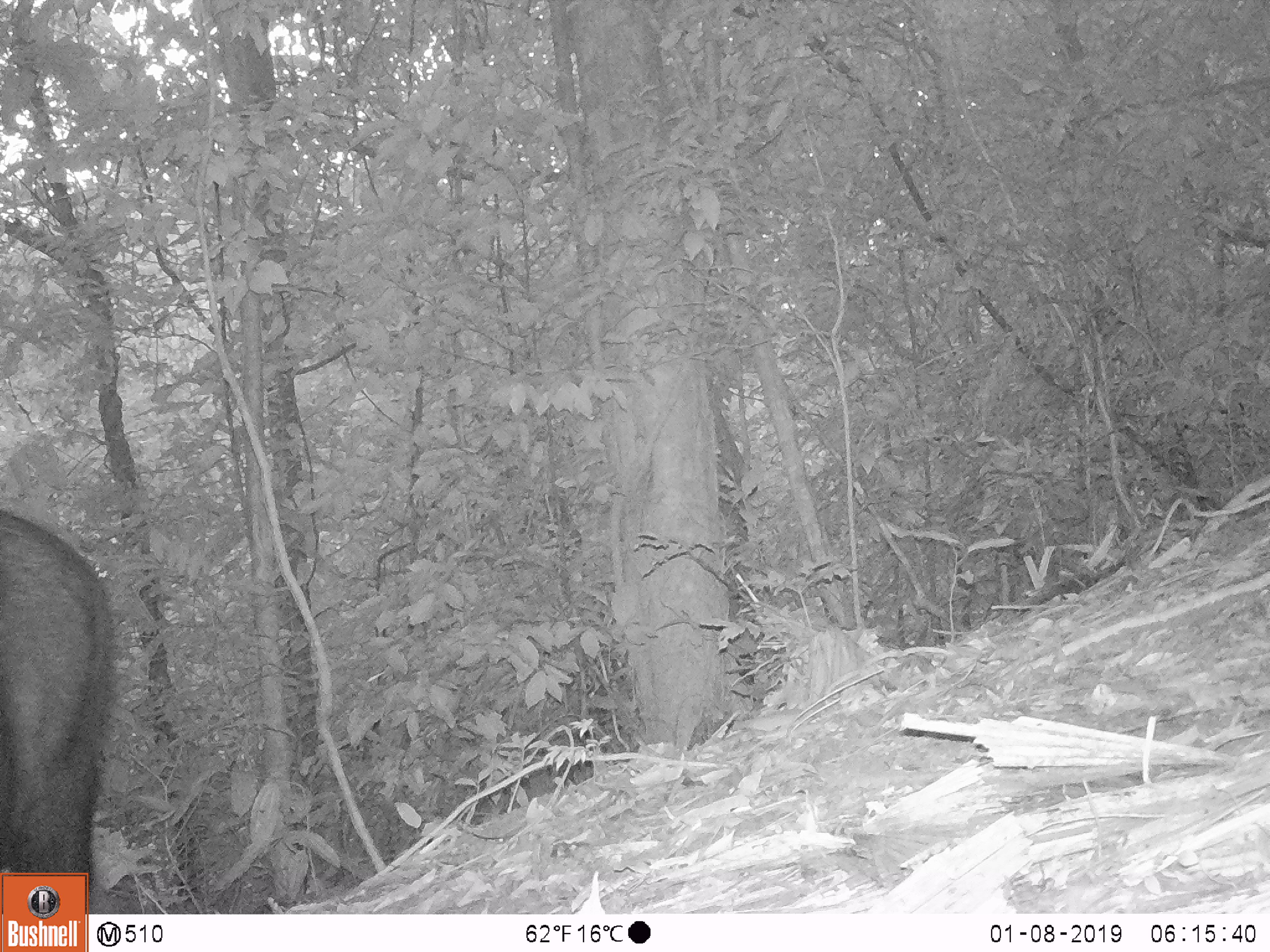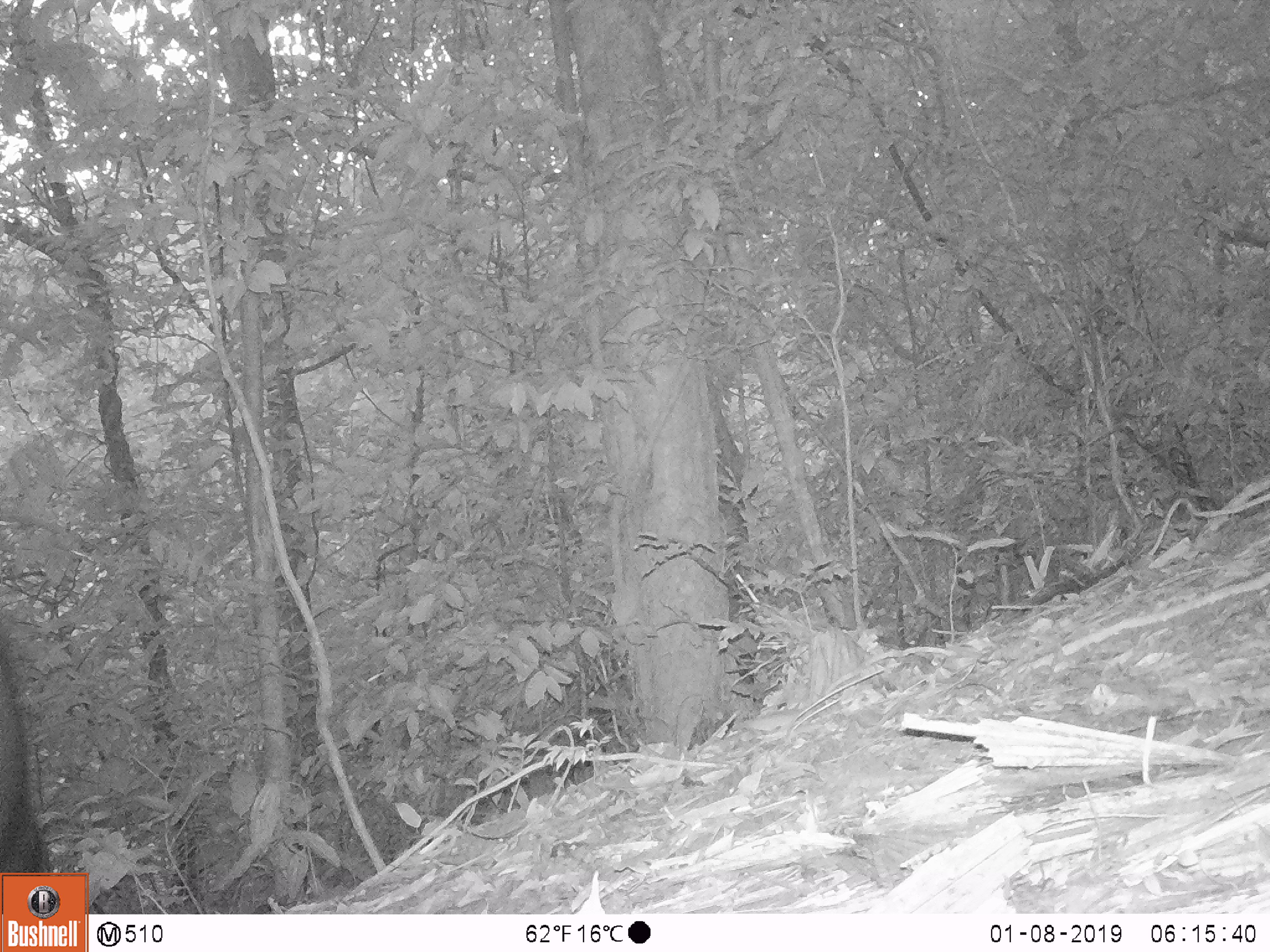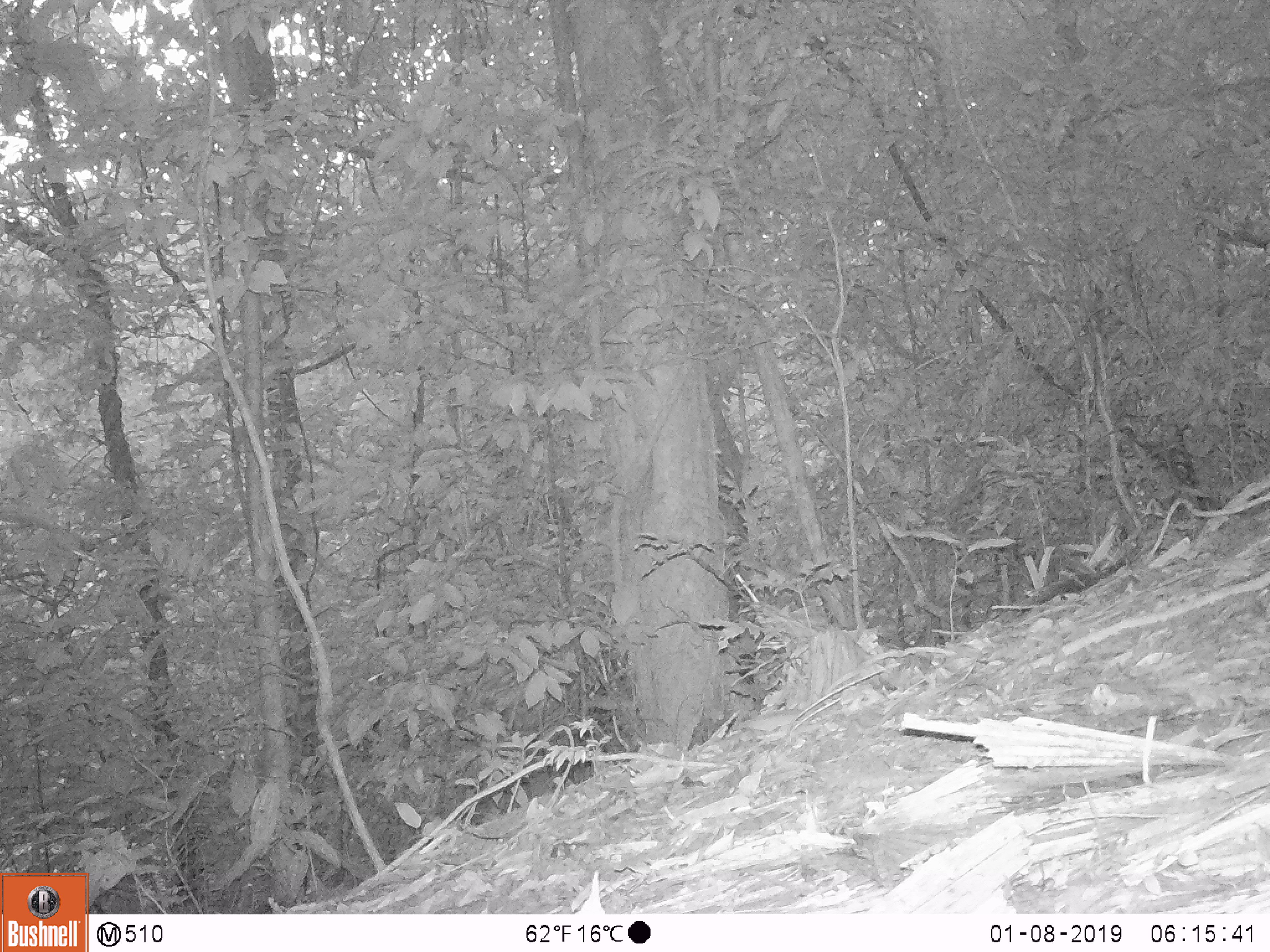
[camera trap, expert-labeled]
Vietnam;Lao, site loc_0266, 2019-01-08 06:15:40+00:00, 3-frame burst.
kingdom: Animalia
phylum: Chordata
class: Mammalia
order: Artiodactyla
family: Bovidae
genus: Capricornis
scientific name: Capricornis sumatraensis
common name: chinese serow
Chinese serow (Capricornis sumatraensis). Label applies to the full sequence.